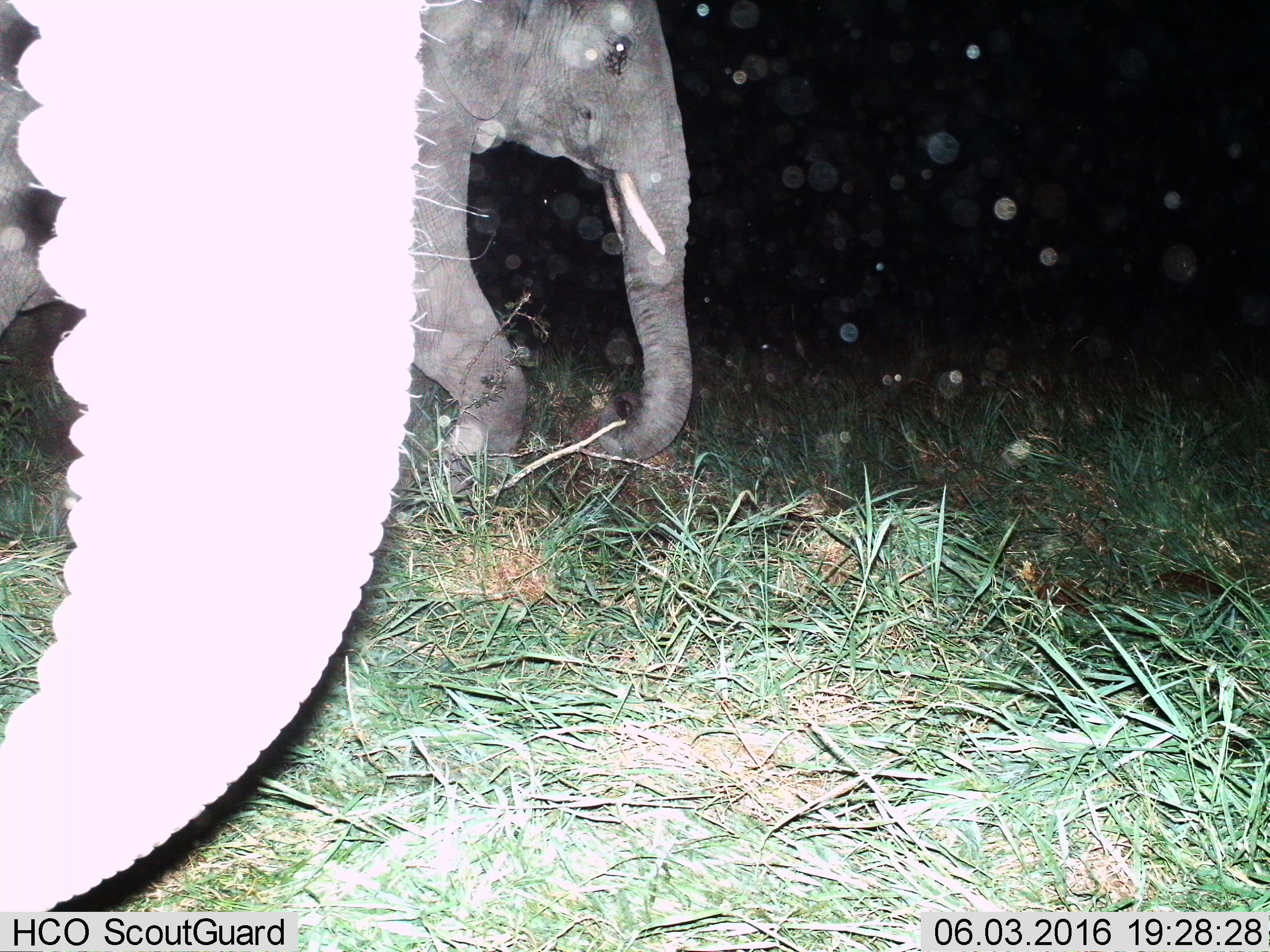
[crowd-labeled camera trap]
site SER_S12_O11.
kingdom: Animalia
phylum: Chordata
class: Mammalia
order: Proboscidea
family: Elephantidae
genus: Loxodonta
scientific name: Loxodonta africana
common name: african bush elephant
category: elephant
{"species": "elephant (african bush elephant) (Loxodonta africana)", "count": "2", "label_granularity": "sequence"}